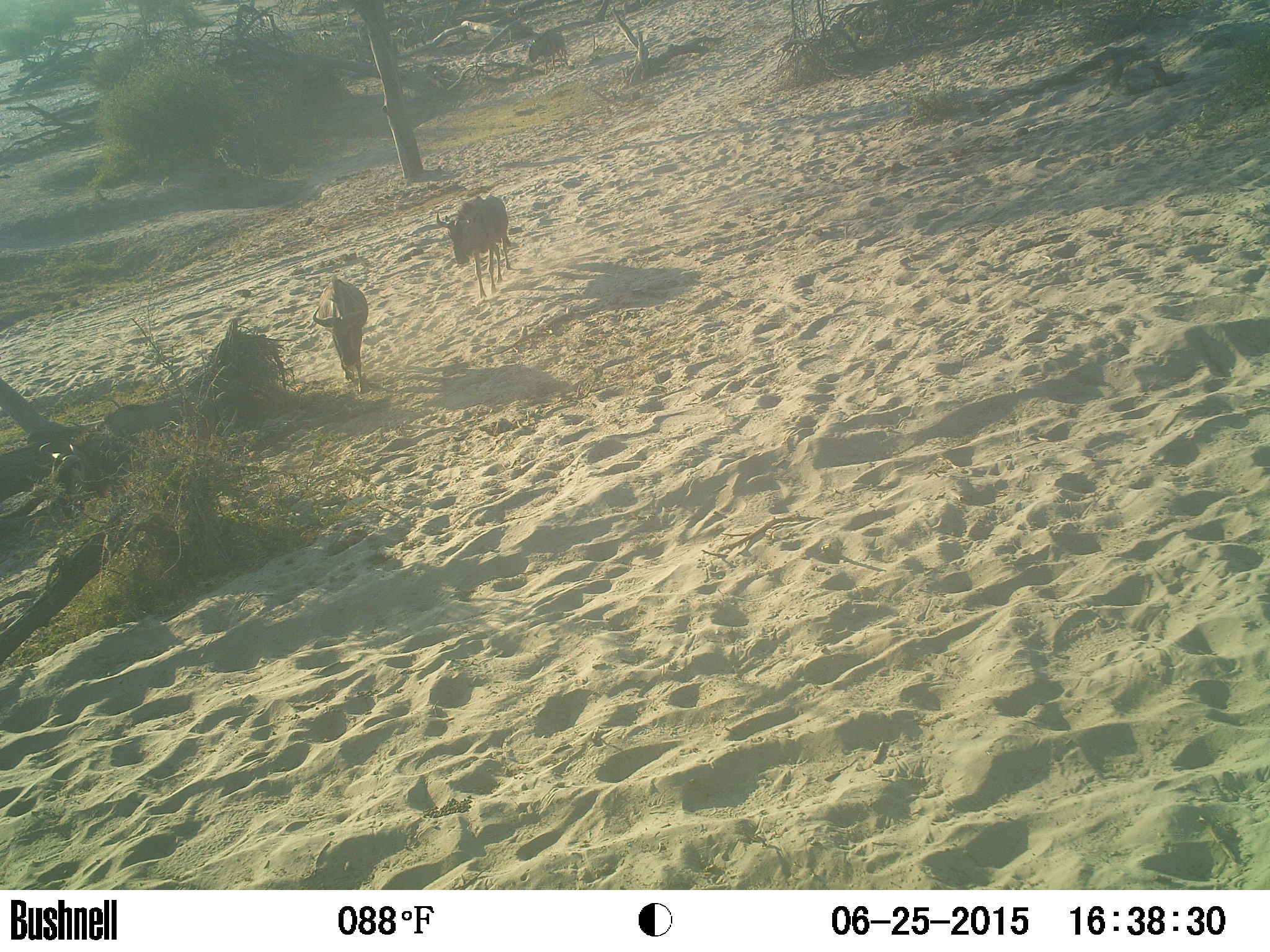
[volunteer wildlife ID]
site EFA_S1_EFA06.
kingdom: Animalia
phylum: Chordata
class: Mammalia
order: Artiodactyla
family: Bovidae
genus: Connochaetes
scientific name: Connochaetes taurinus taurinus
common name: blue wildebeest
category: wildebeestblue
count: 3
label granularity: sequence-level